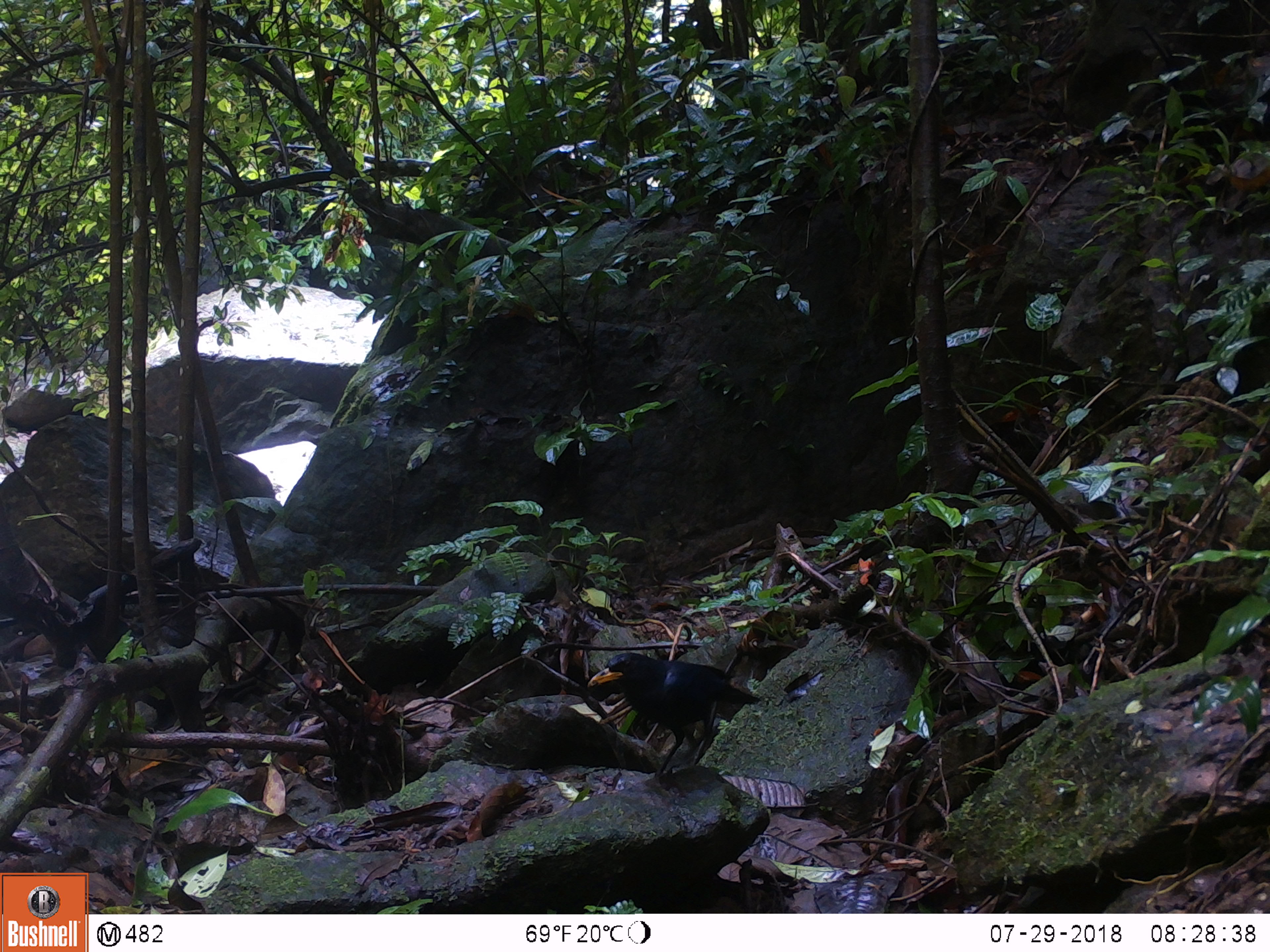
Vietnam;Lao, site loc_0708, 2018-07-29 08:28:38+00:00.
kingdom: Animalia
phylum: Chordata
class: Aves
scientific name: Aves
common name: bird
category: unidentified bird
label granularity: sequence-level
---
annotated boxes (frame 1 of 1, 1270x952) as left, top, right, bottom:
unidentified bird: 587, 652, 761, 777